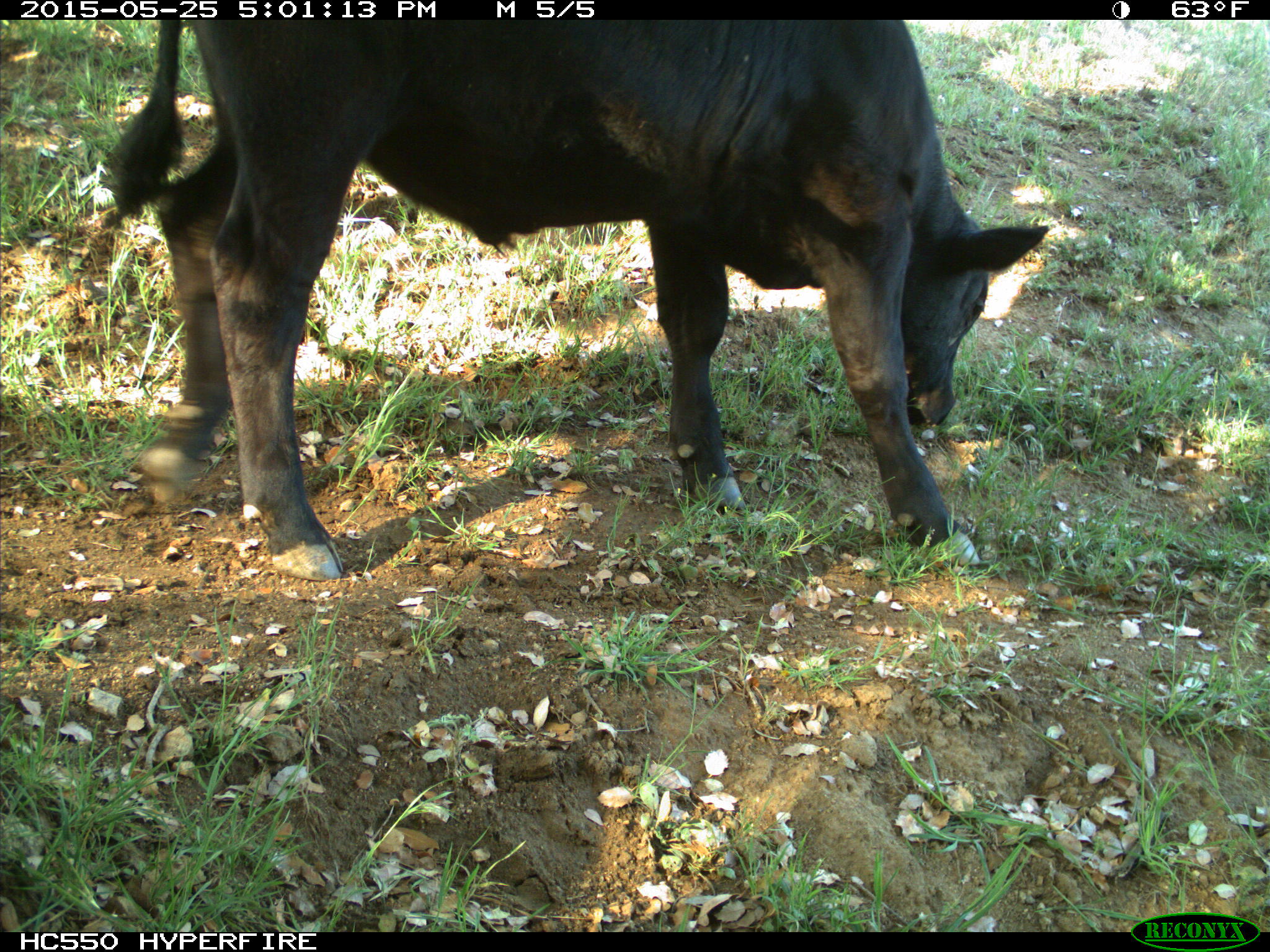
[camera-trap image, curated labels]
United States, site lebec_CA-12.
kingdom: Animalia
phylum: Chordata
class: Mammalia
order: Artiodactyla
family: Bovidae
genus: Bos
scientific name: Bos taurus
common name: domestic cow